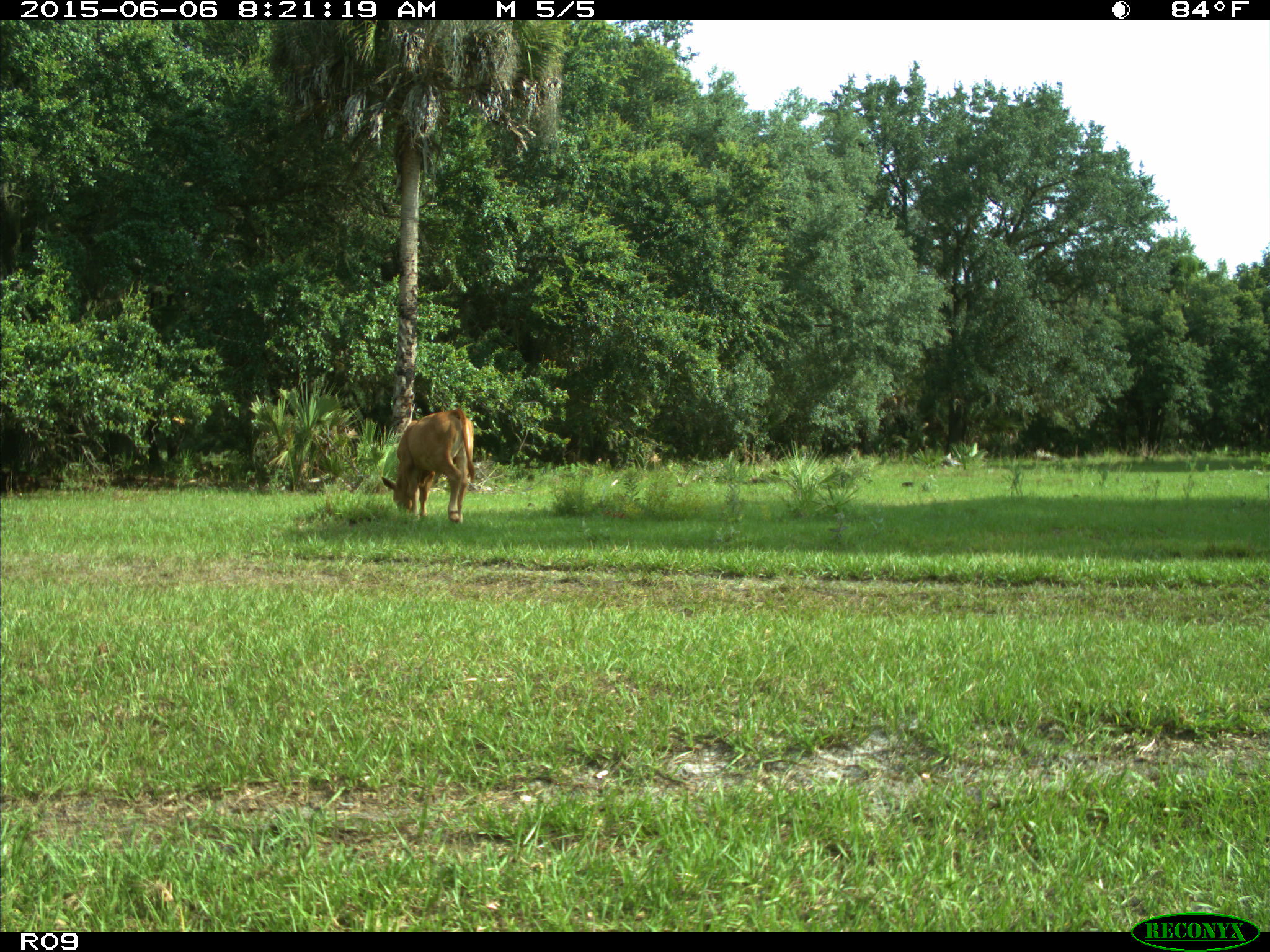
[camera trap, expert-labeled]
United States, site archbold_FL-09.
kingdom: Animalia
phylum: Chordata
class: Mammalia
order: Artiodactyla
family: Bovidae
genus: Bos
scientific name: Bos taurus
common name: domestic cow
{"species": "Bos taurus (domestic cow)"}